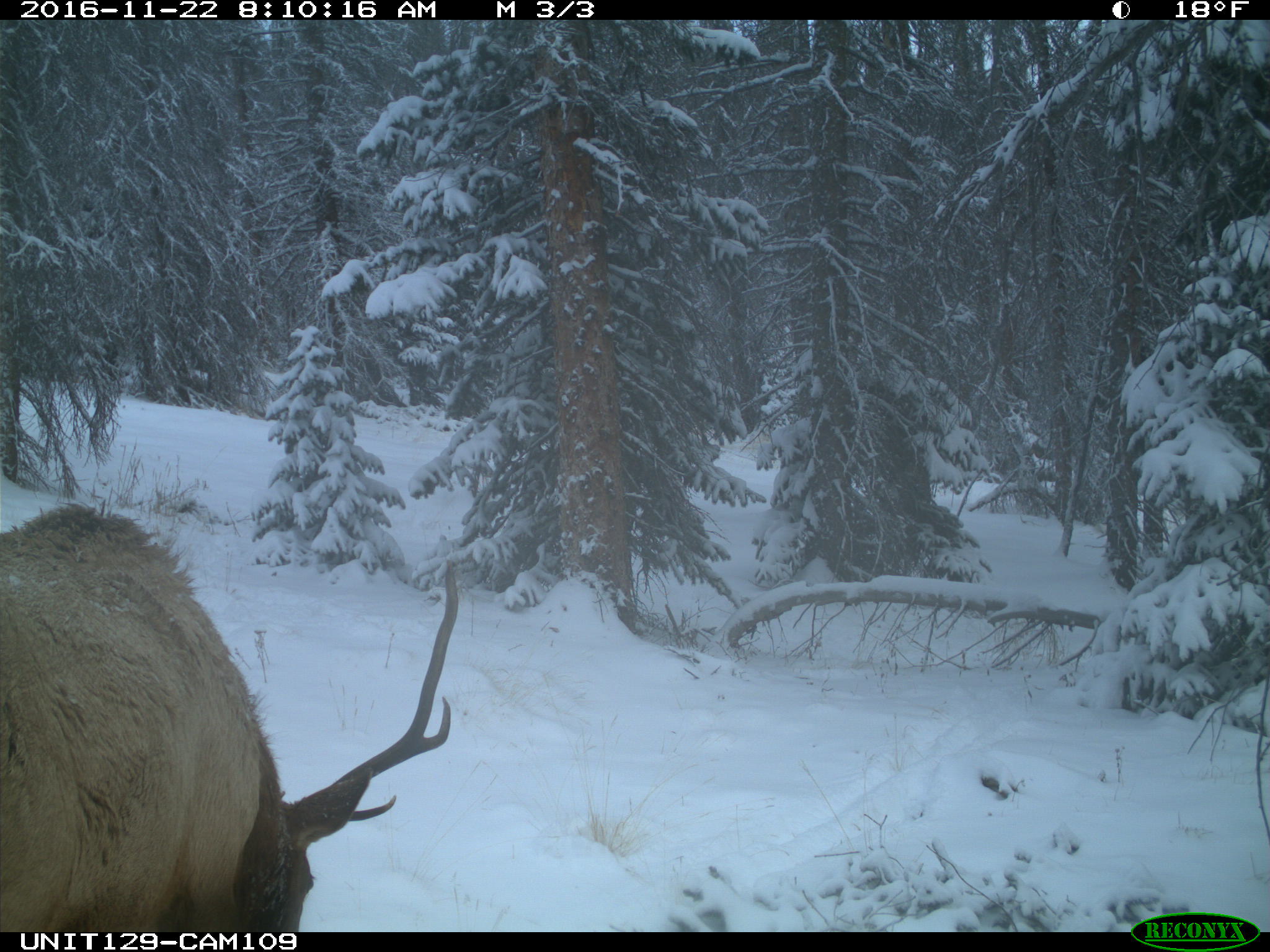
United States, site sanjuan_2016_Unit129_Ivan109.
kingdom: Animalia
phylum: Chordata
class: Mammalia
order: Artiodactyla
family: Cervidae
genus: Cervus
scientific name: Cervus elaphus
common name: red deer